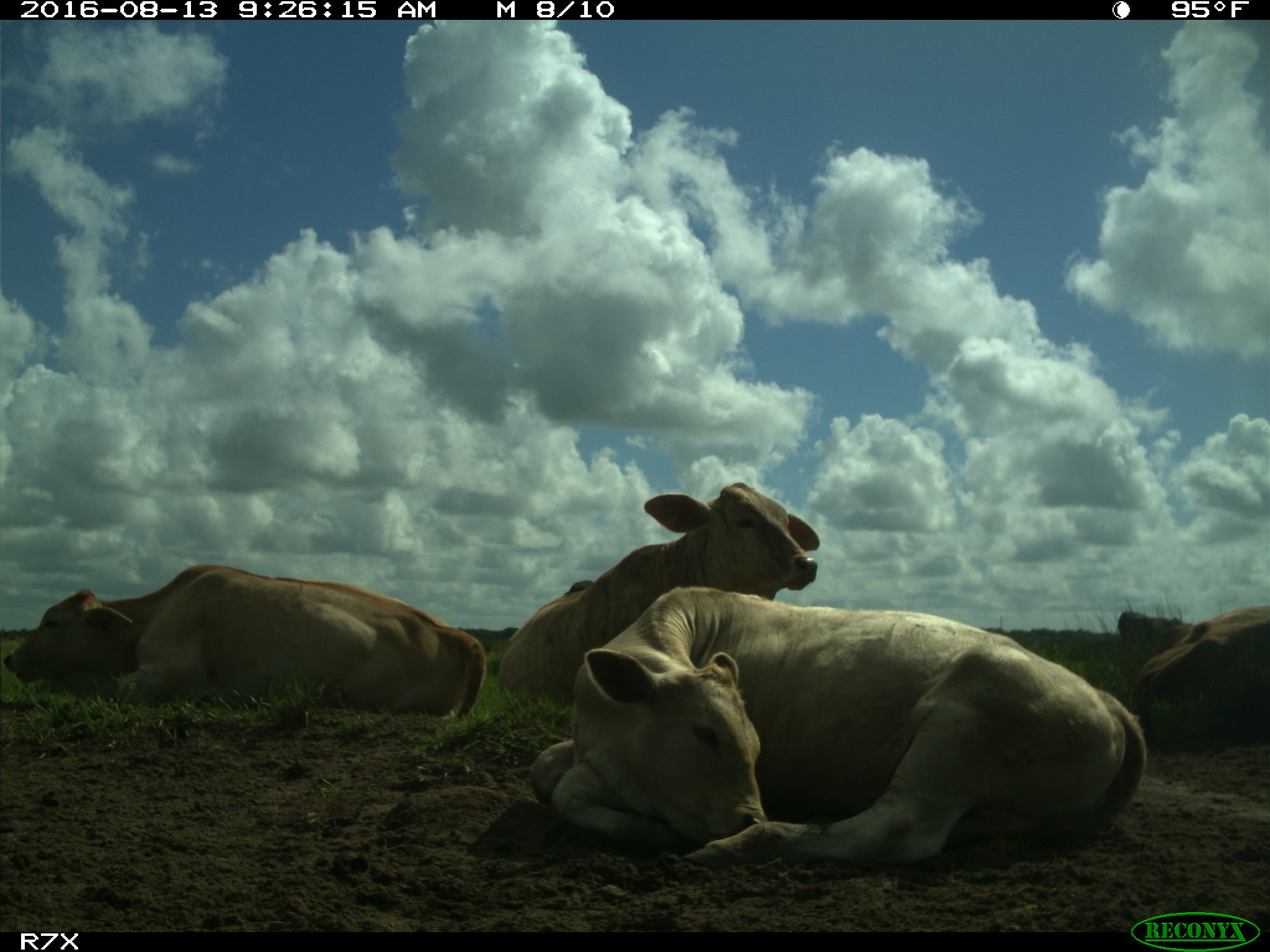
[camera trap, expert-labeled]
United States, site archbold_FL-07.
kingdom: Animalia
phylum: Chordata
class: Mammalia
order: Artiodactyla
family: Bovidae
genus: Bos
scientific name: Bos taurus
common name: domestic cow